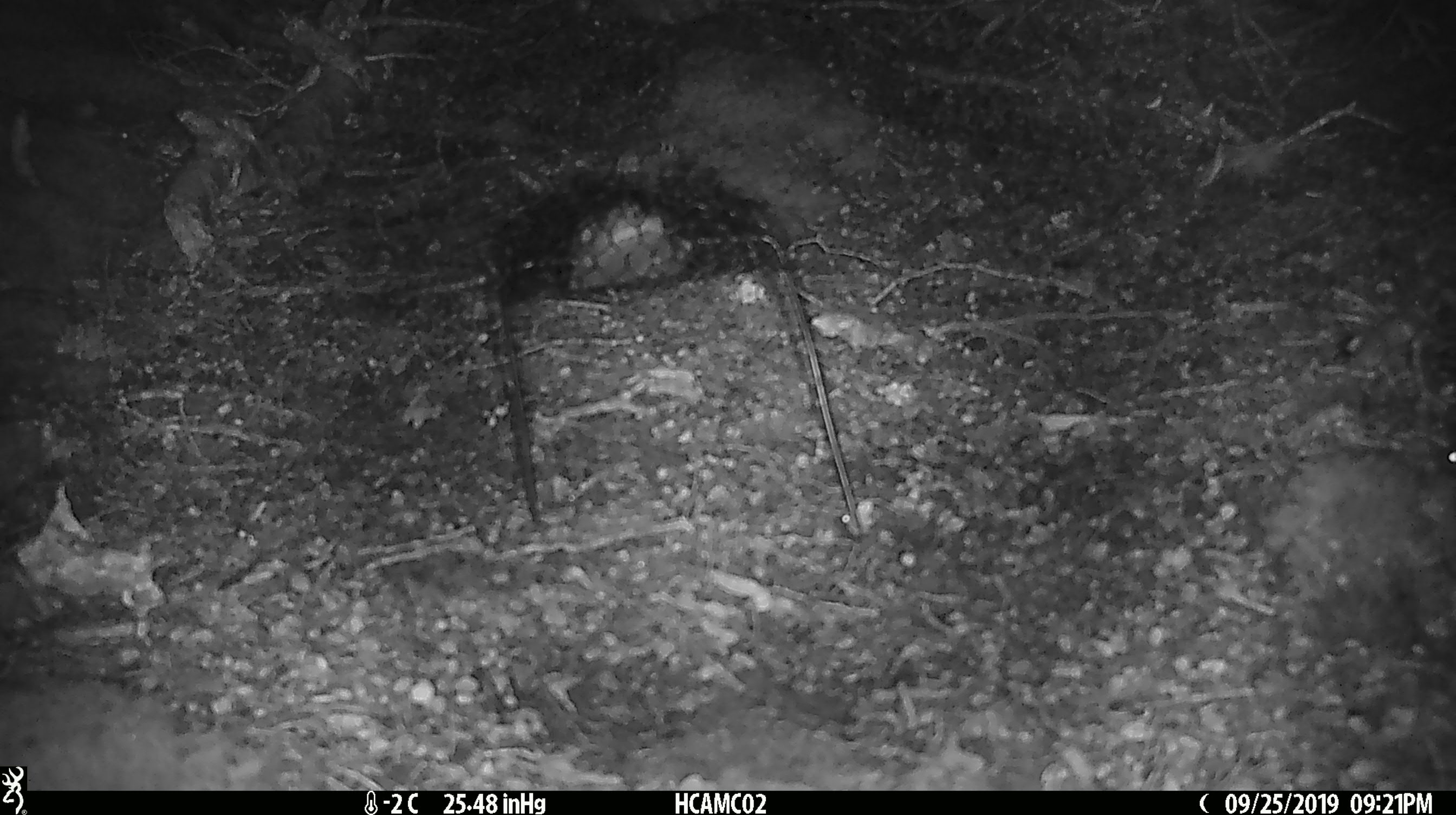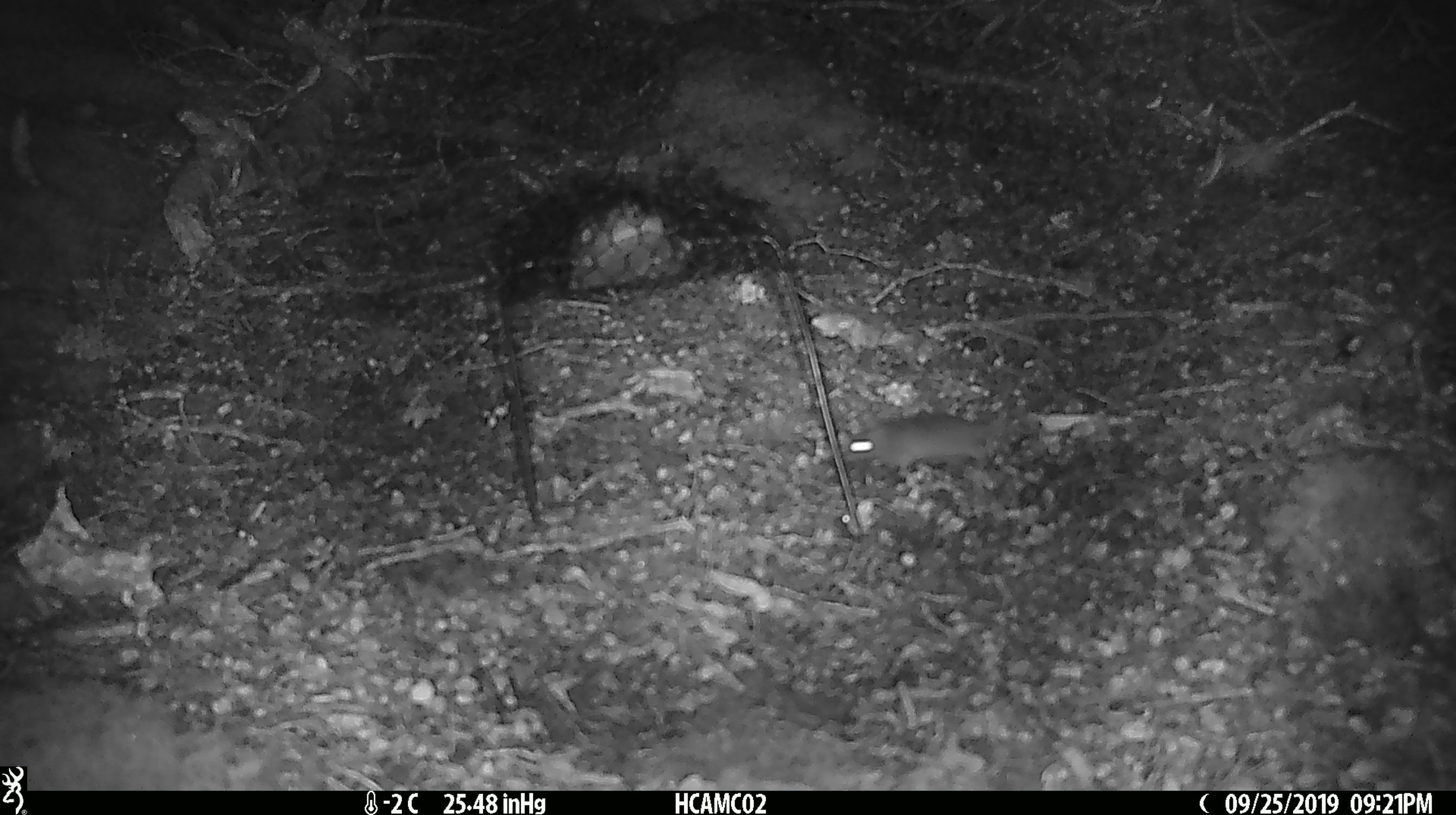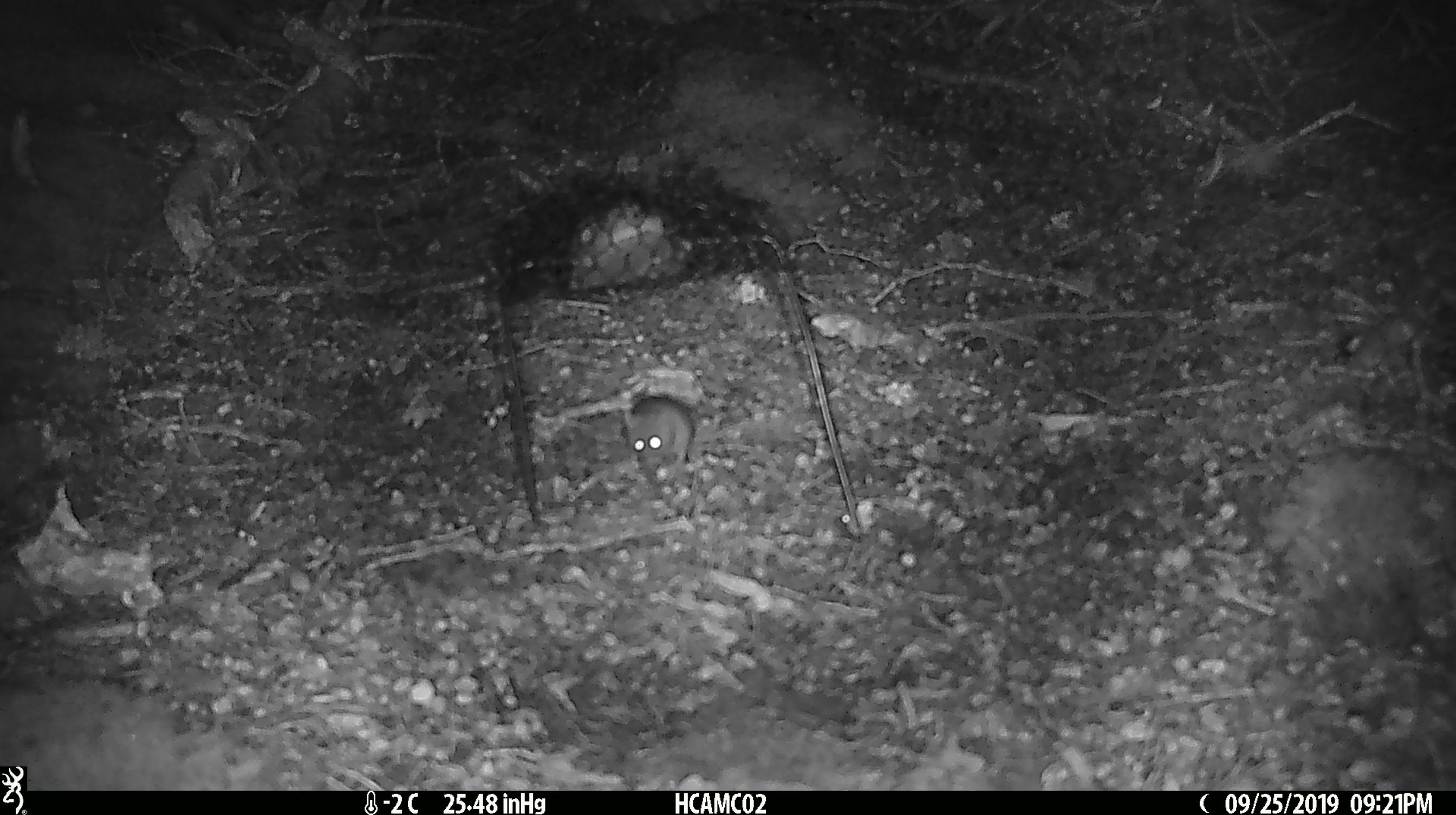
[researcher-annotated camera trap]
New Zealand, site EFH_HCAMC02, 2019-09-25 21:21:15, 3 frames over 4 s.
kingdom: Animalia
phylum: Chordata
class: Mammalia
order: Rodentia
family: Muridae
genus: Mus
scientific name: Mus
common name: mouse